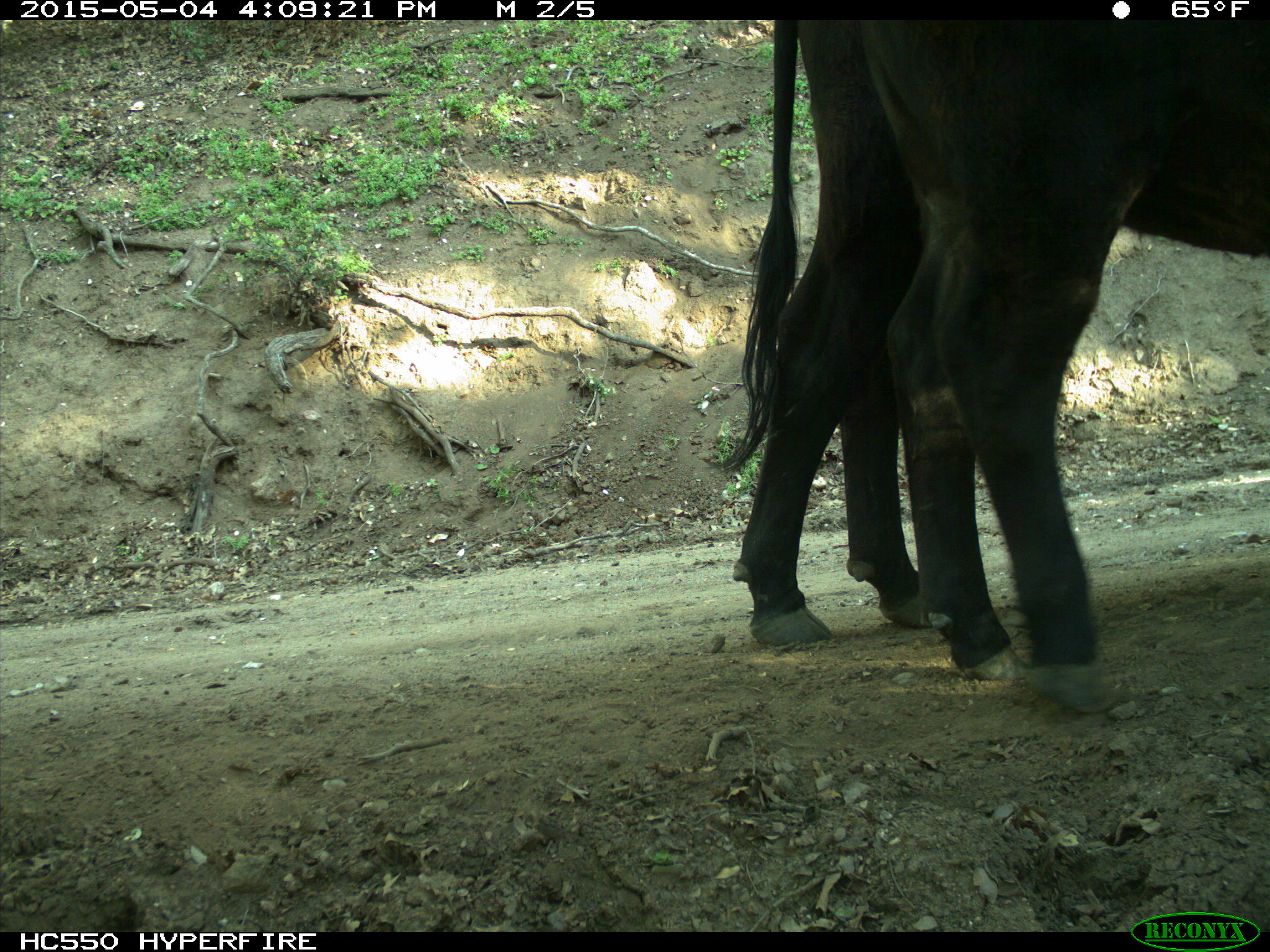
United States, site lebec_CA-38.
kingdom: Animalia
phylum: Chordata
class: Mammalia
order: Artiodactyla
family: Bovidae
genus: Bos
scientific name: Bos taurus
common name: domestic cow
Bos taurus (domestic cow).